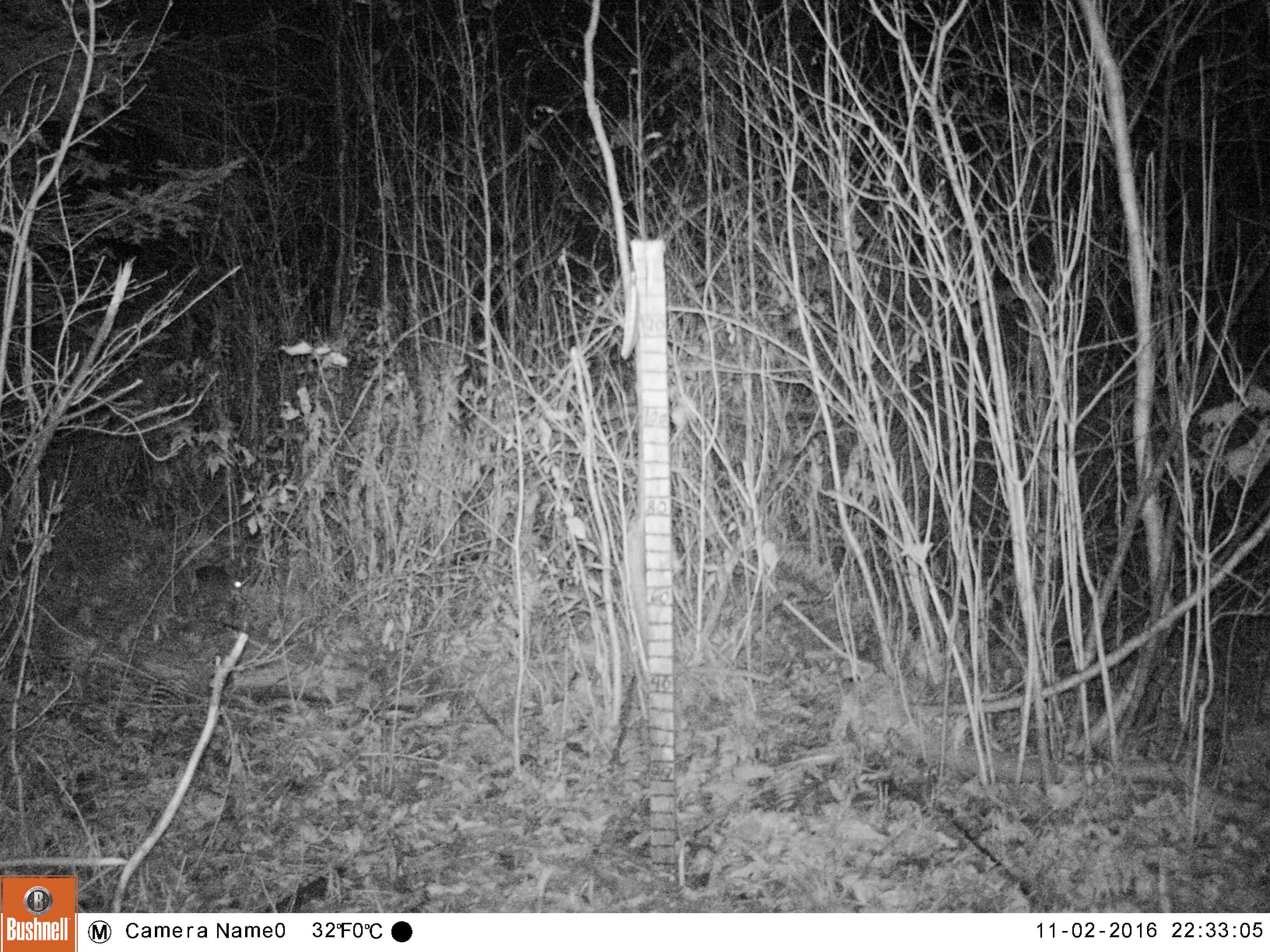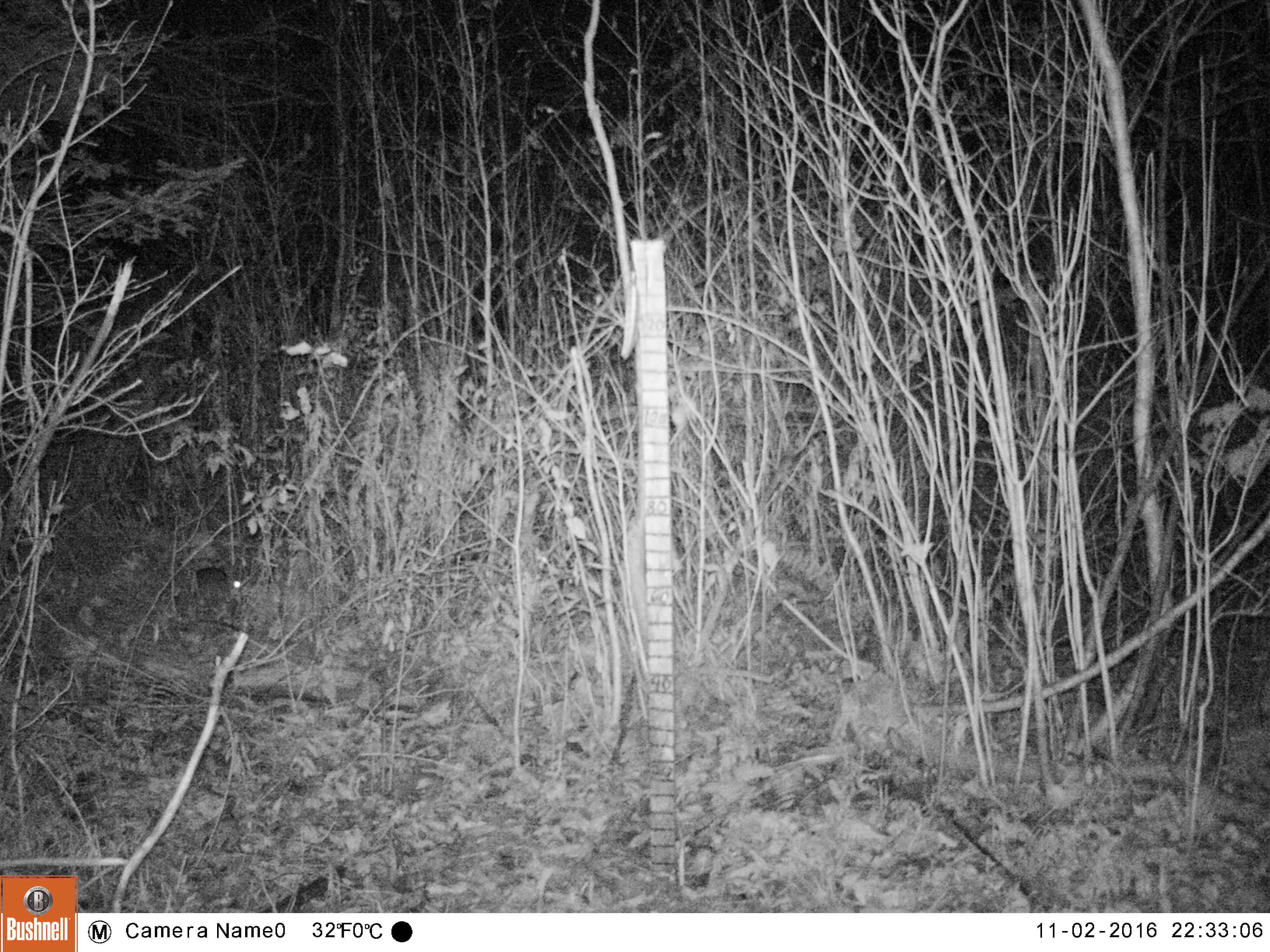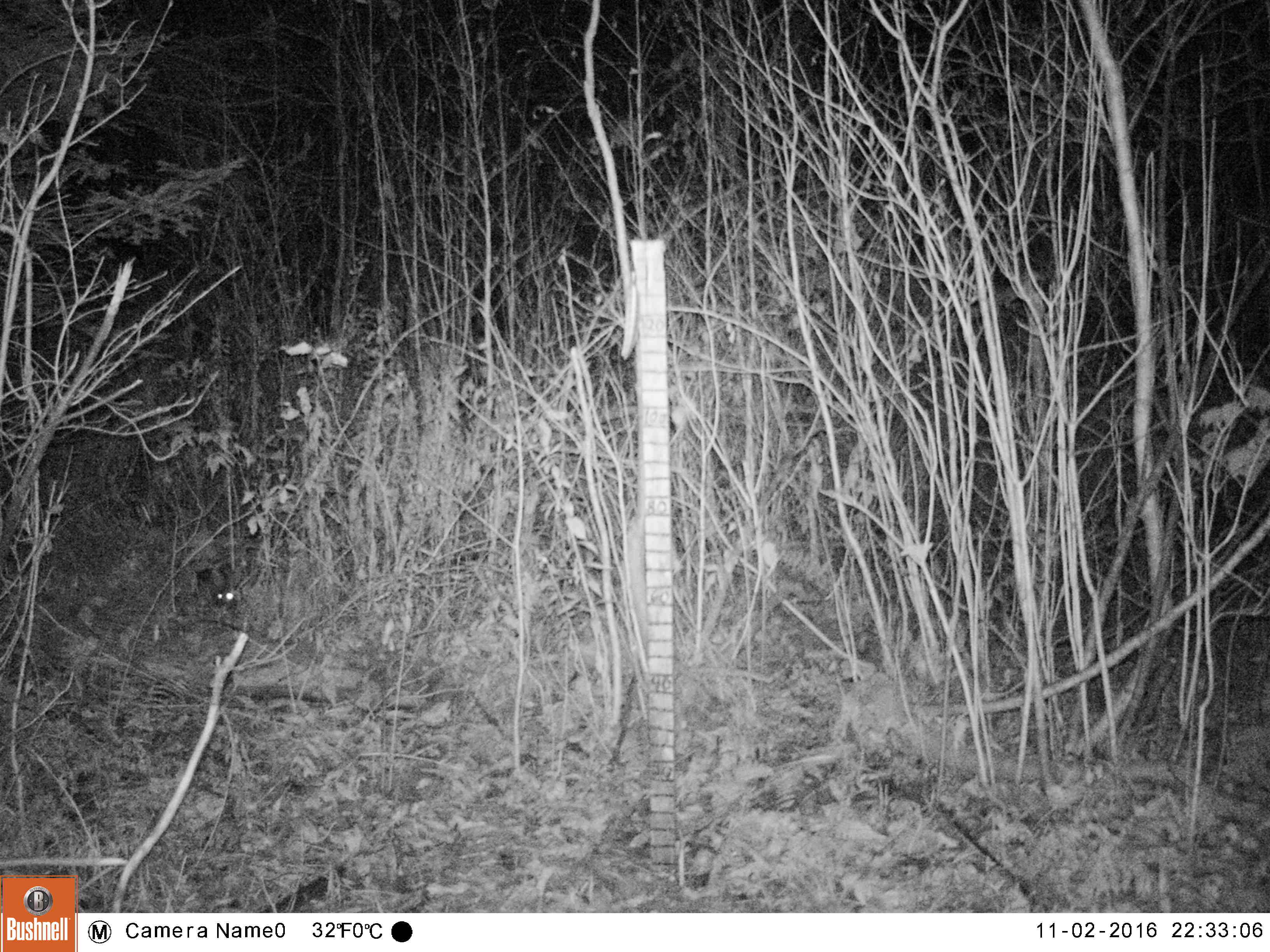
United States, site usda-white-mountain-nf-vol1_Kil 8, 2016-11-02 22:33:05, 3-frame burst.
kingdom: Animalia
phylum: Chordata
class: Mammalia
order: Lagomorpha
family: Leporidae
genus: Lepus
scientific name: Lepus americanus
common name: snowshoe hare